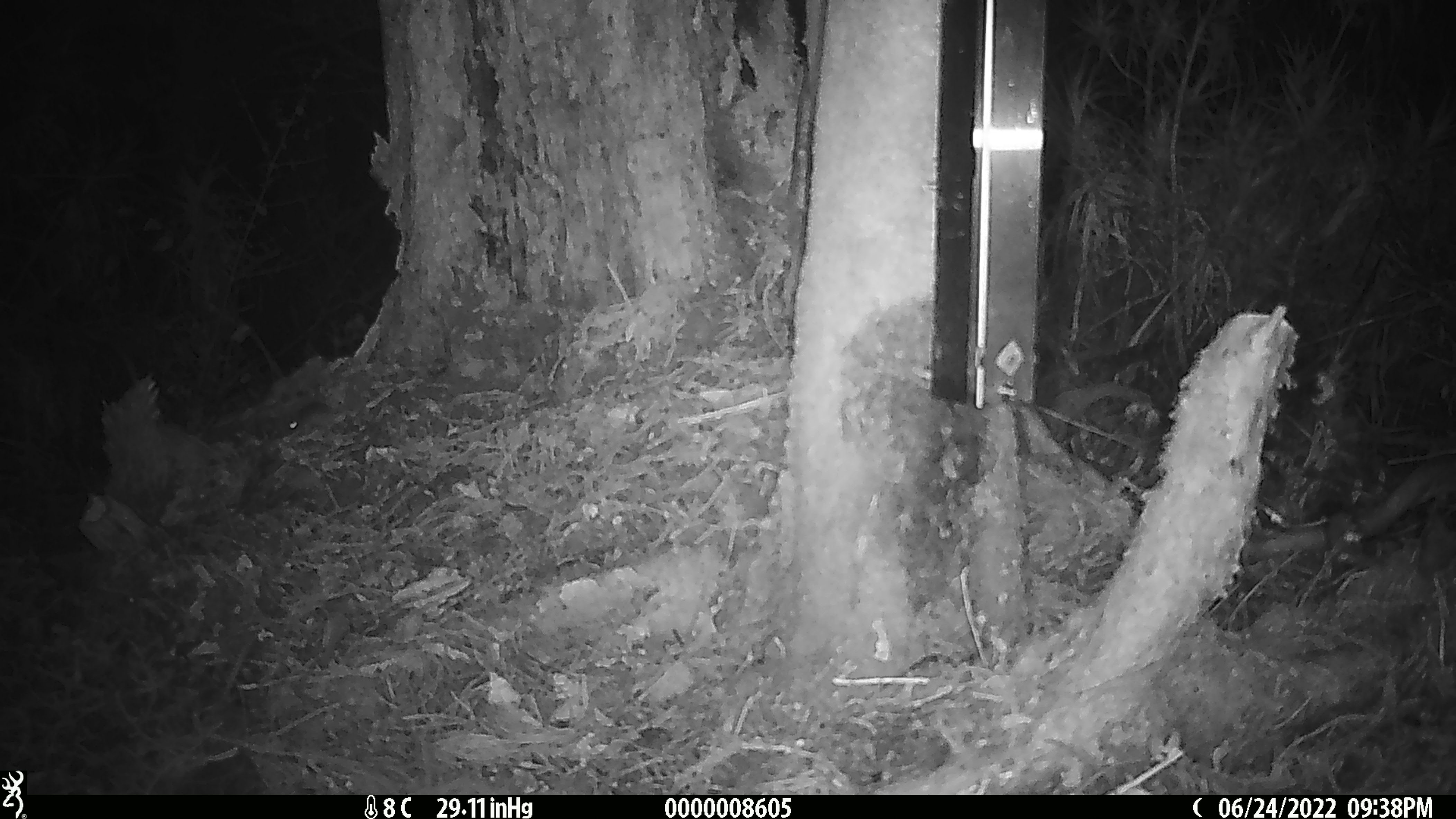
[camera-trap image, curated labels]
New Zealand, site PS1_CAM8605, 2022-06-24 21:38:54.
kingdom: Animalia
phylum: Chordata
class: Mammalia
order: Rodentia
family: Muridae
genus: Mus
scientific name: Mus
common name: mouse